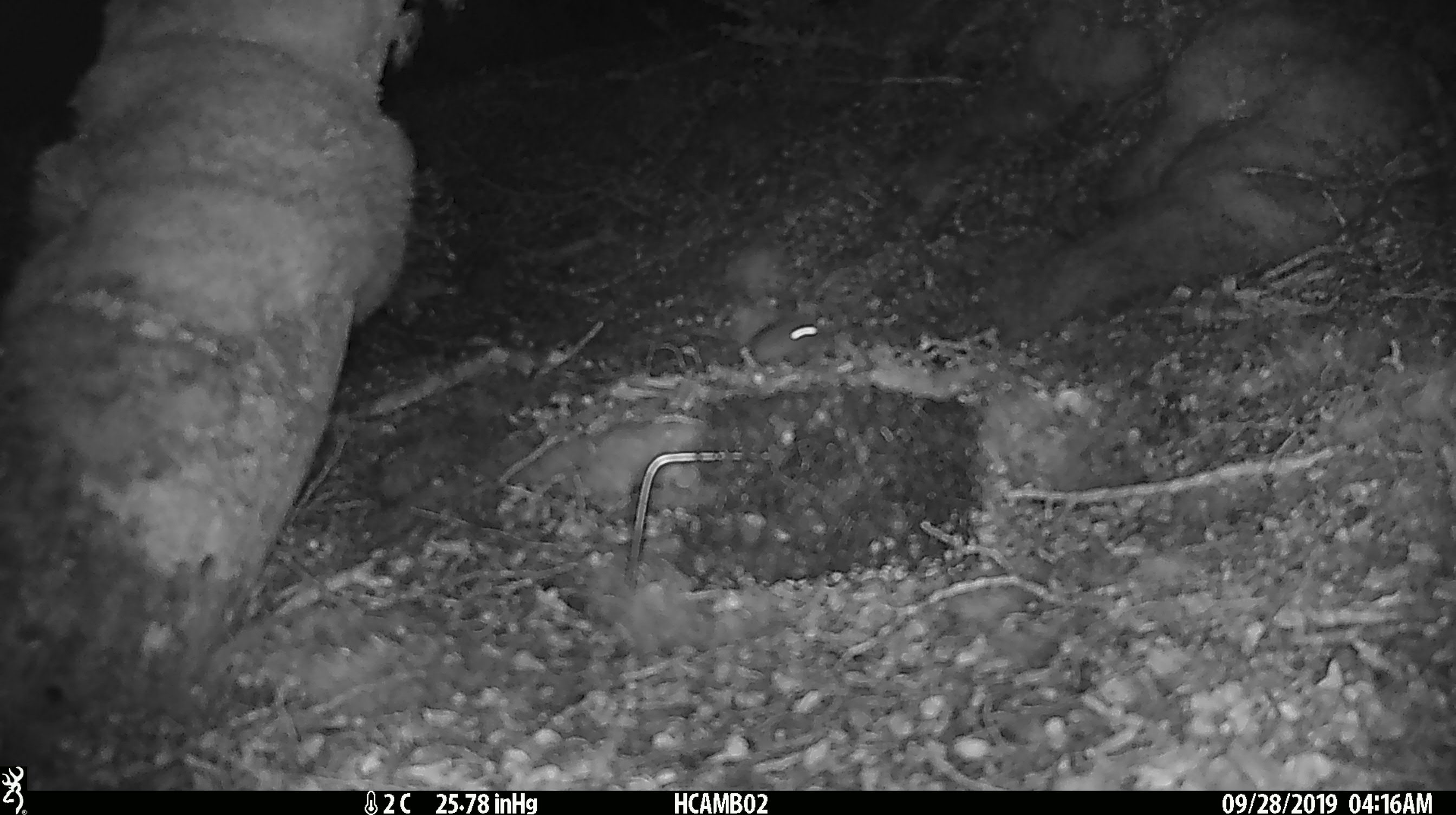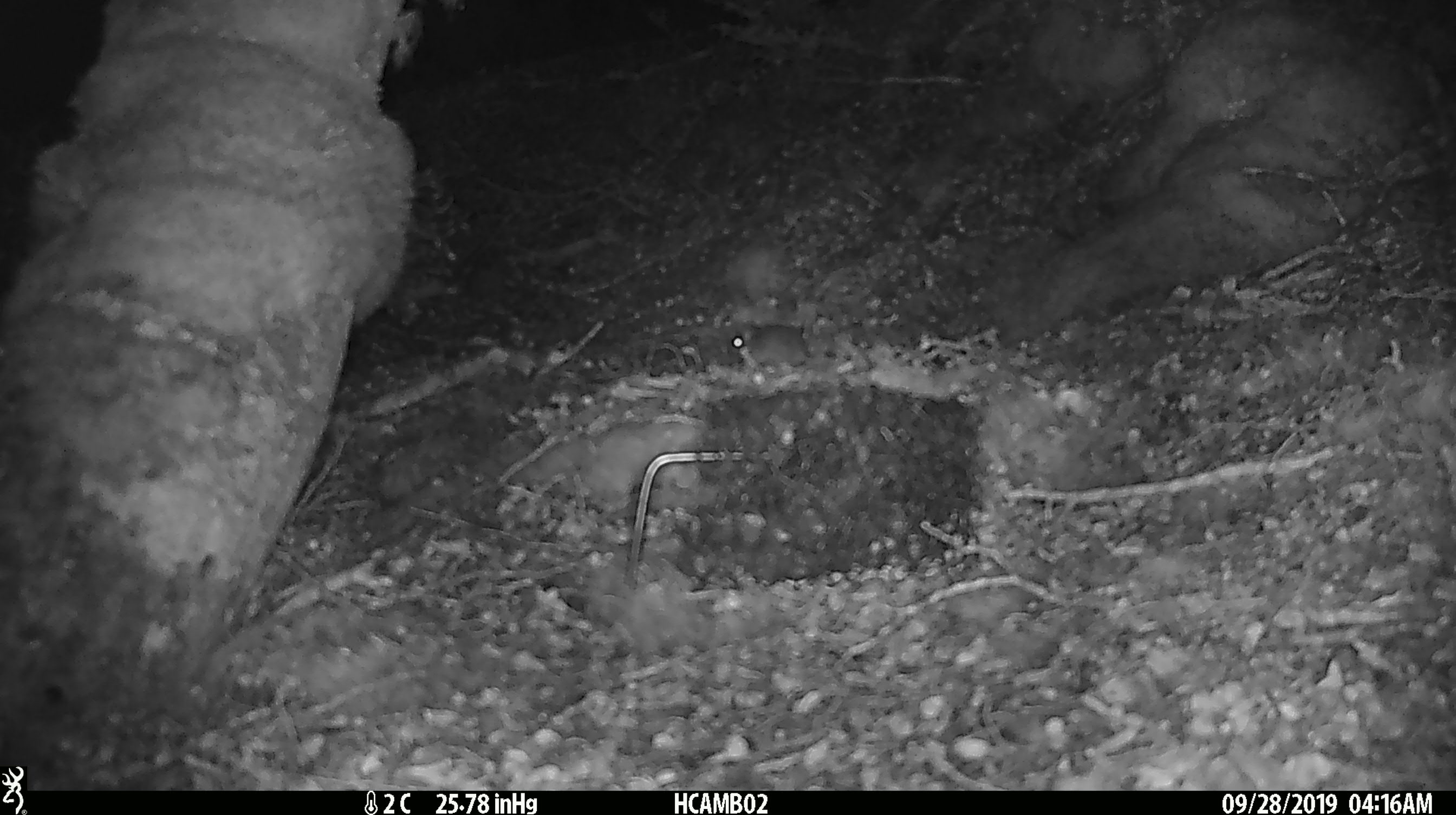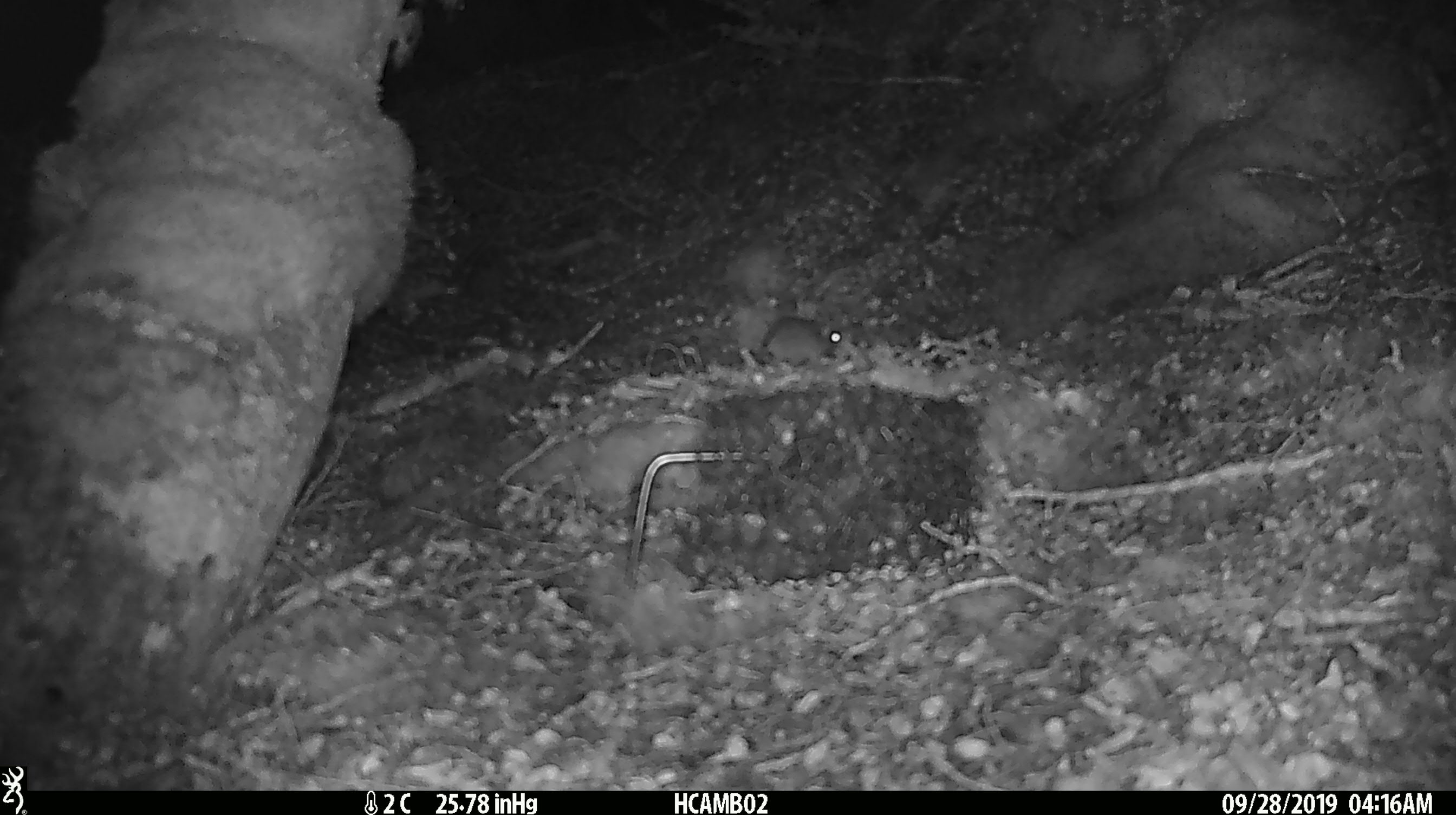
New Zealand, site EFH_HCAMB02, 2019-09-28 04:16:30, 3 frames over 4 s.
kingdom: Animalia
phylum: Chordata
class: Mammalia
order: Rodentia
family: Muridae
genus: Mus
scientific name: Mus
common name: mouse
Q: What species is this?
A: Mouse (Mus).